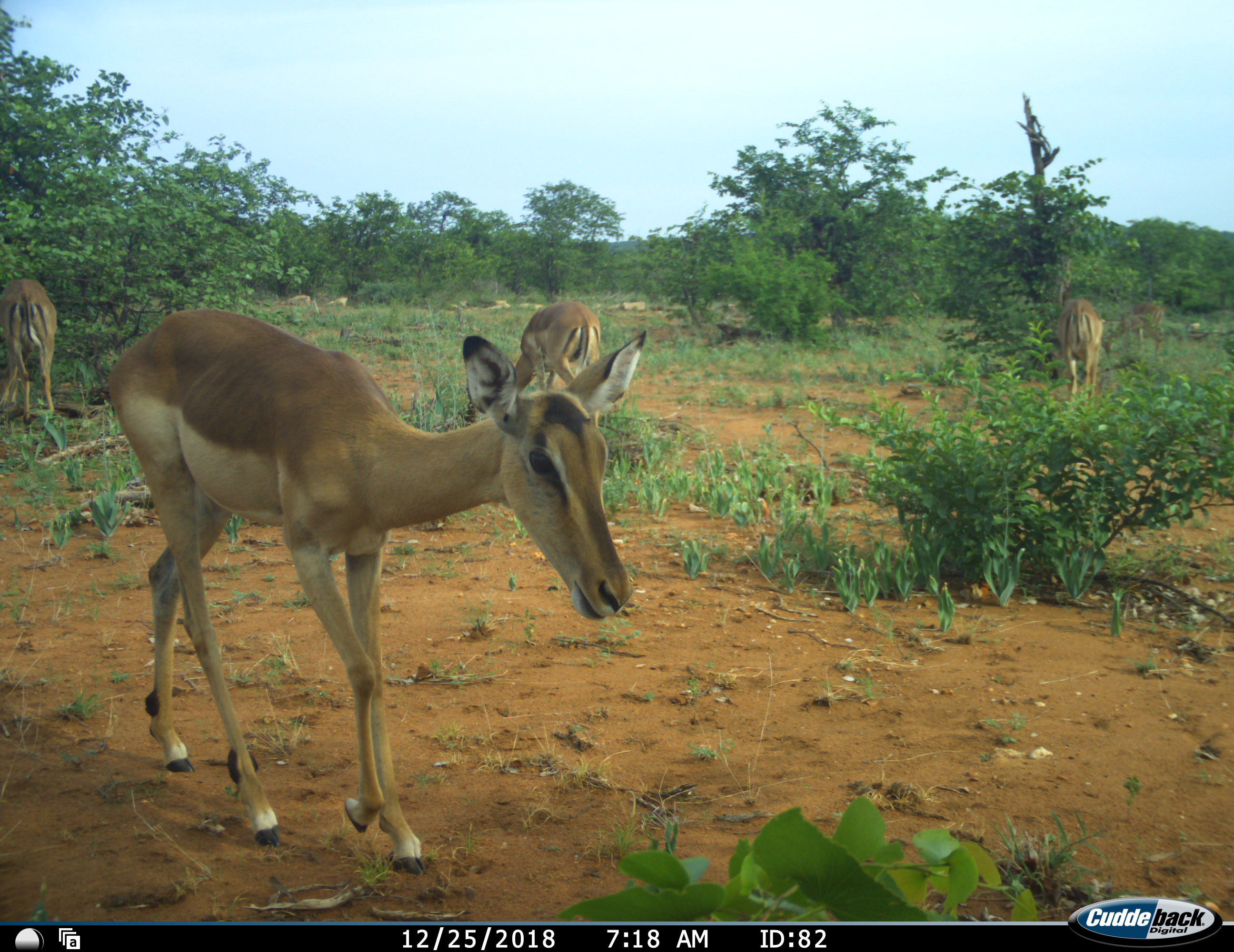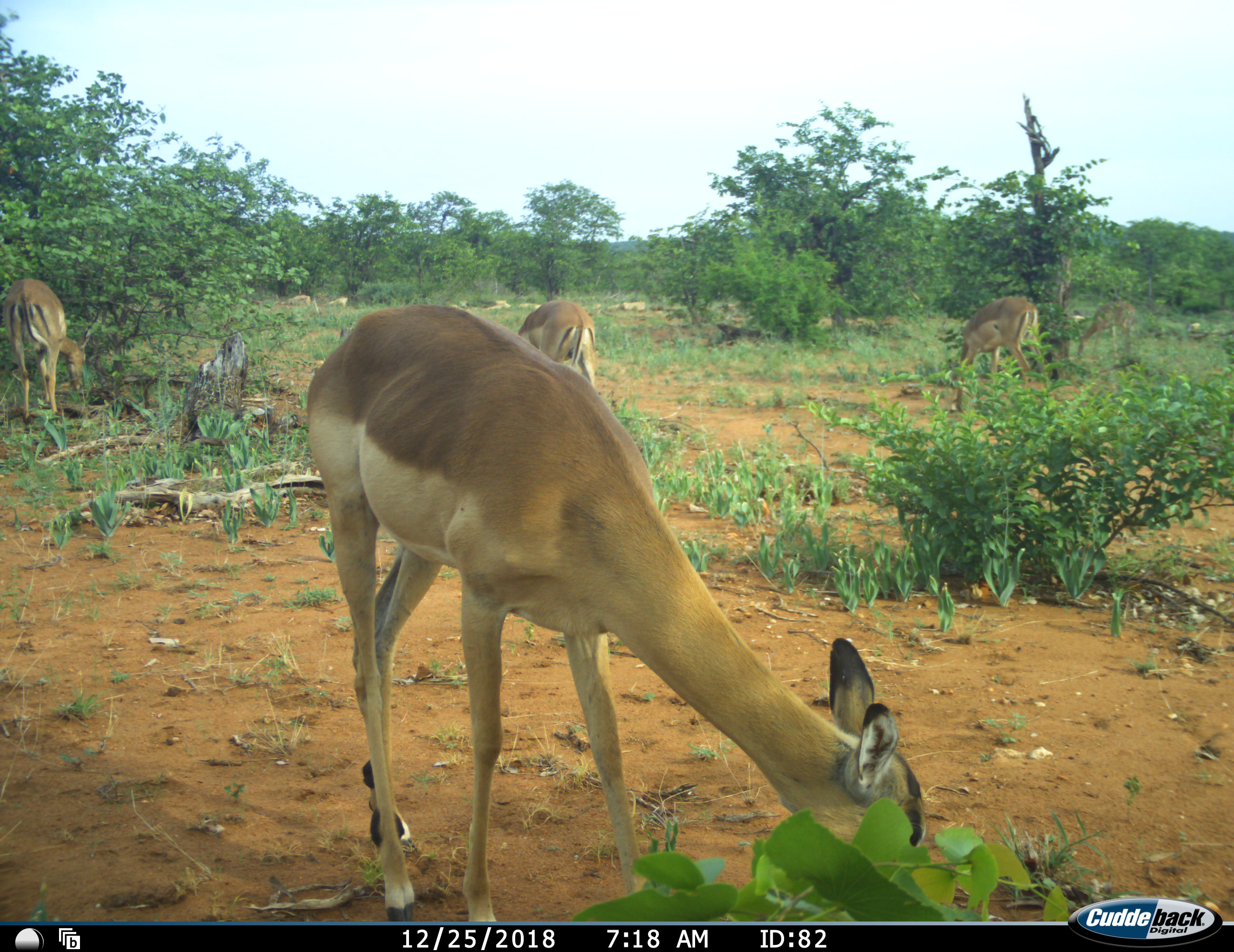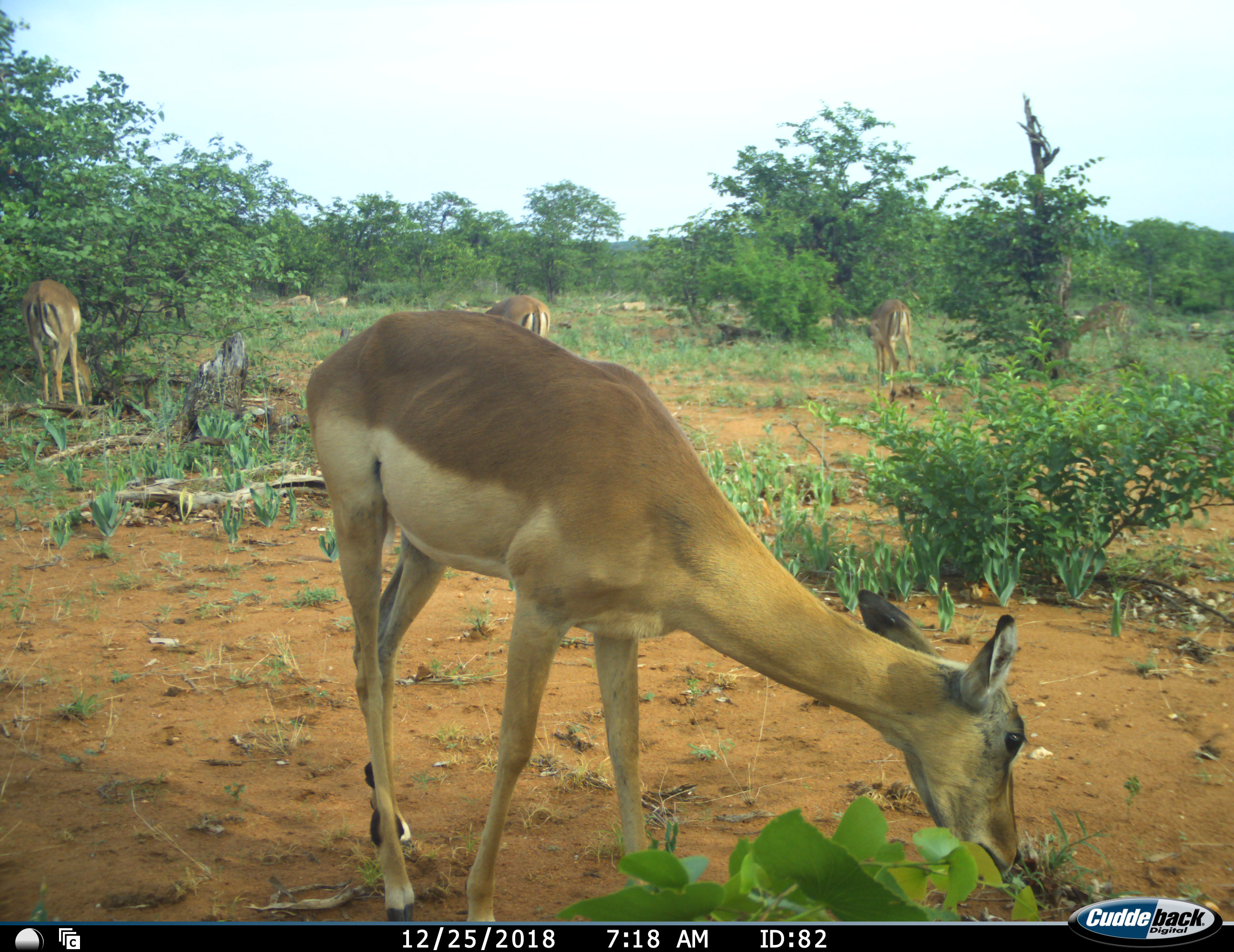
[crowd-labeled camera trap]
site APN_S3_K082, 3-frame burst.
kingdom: Animalia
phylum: Chordata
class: Mammalia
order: Artiodactyla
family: Bovidae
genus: Aepyceros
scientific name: Aepyceros melampus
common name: impala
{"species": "impala (Aepyceros melampus)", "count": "5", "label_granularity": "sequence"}